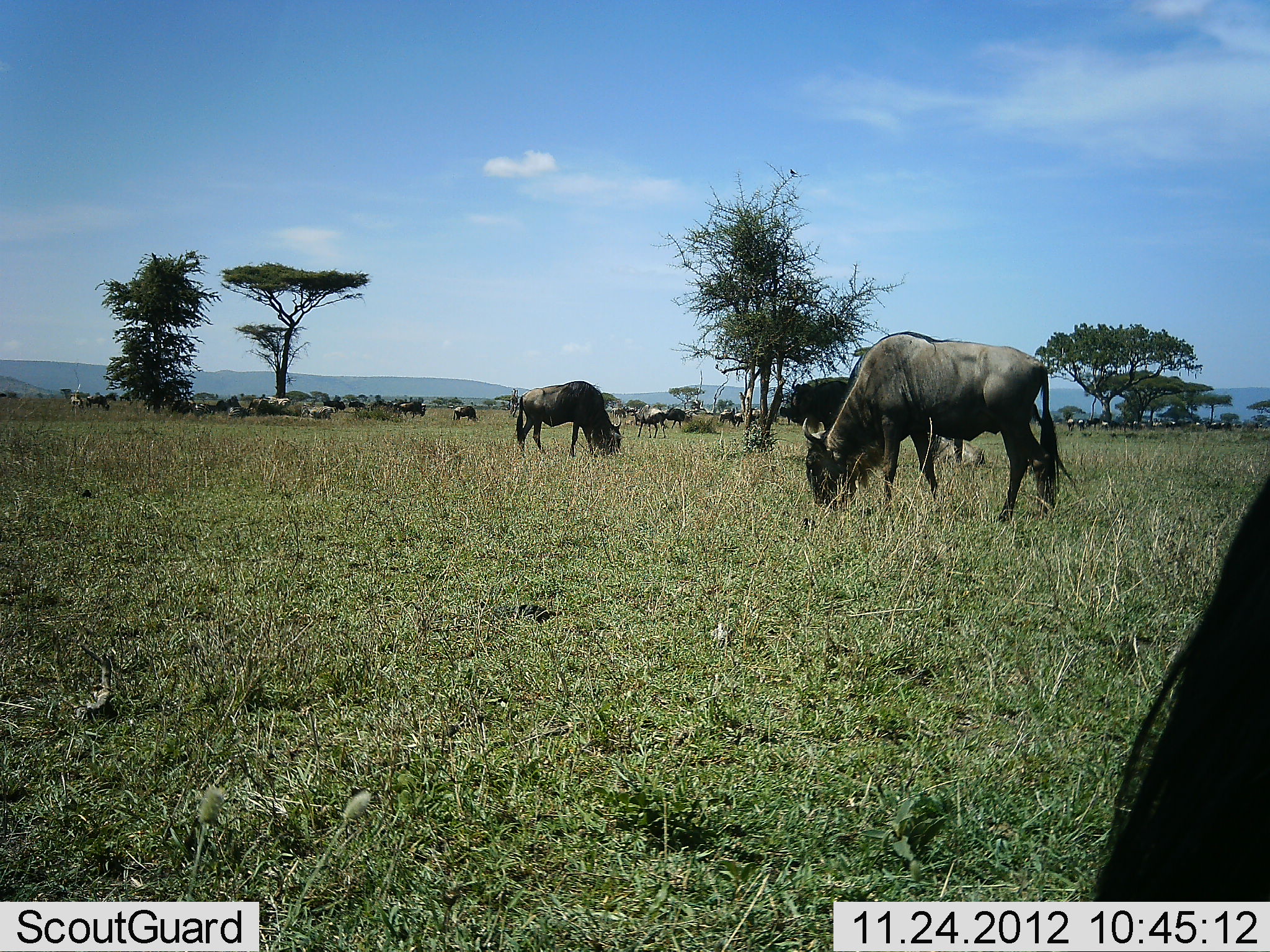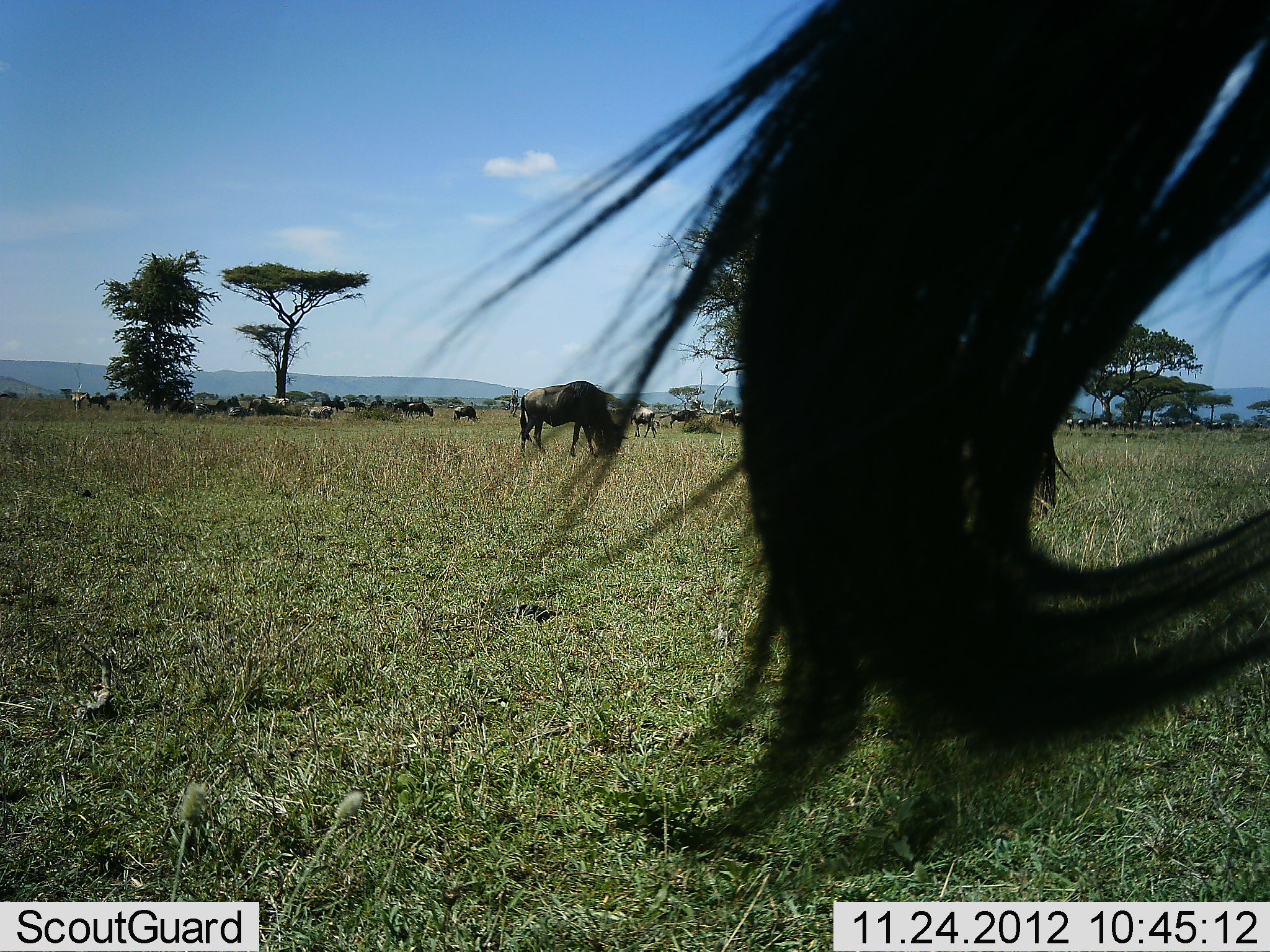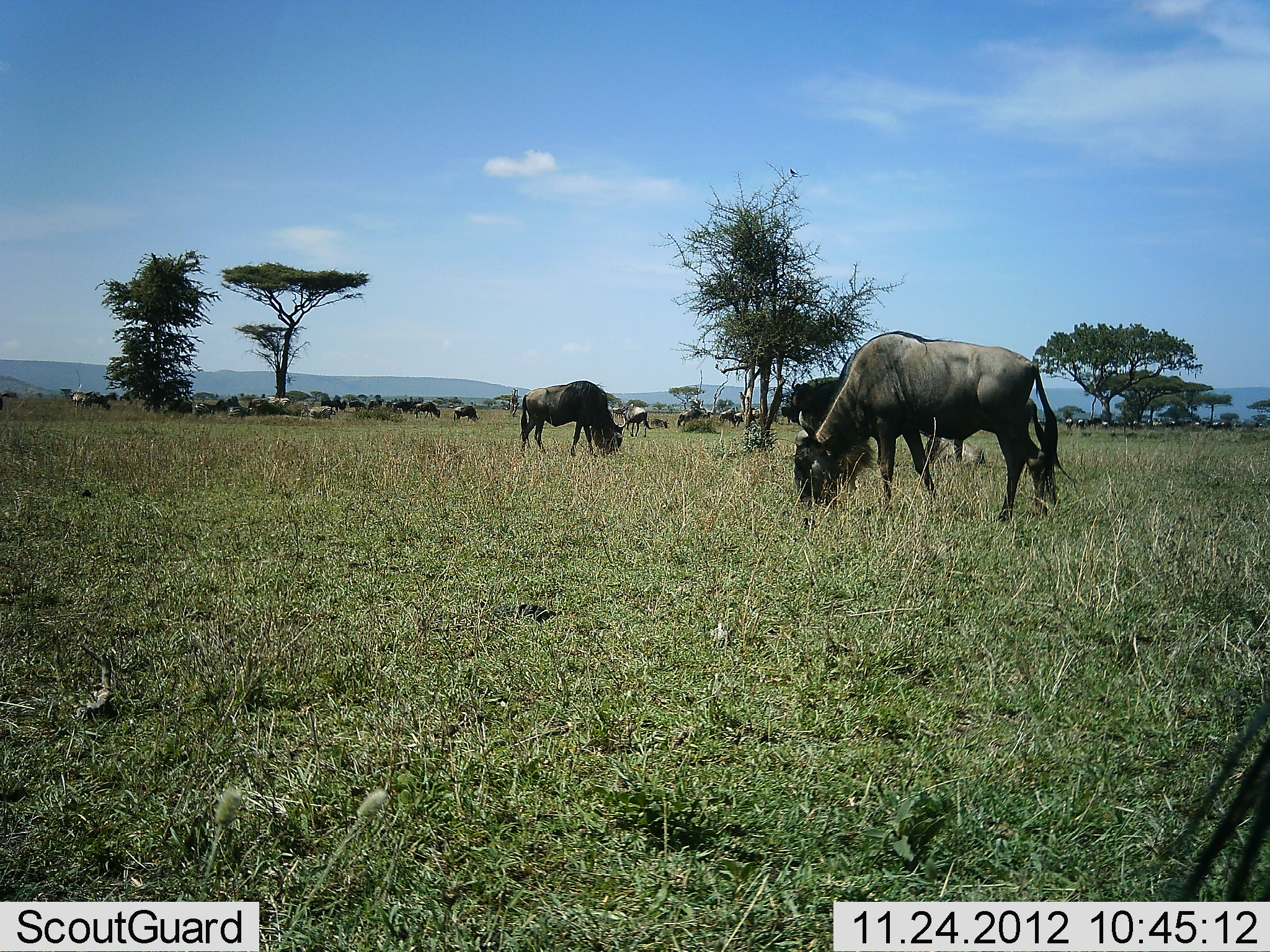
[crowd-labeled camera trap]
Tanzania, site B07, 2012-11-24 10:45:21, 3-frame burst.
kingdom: Animalia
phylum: Chordata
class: Mammalia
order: Artiodactyla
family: Bovidae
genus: Connochaetes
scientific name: Connochaetes taurinus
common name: blue wildebeest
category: wildebeest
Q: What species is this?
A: Wildebeest (blue wildebeest) (Connochaetes taurinus).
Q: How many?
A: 11-50.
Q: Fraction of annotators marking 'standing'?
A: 64%.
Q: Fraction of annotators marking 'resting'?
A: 27%.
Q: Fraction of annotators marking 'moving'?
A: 45%.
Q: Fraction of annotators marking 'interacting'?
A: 0%.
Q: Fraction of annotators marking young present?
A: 0%.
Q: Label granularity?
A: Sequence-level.